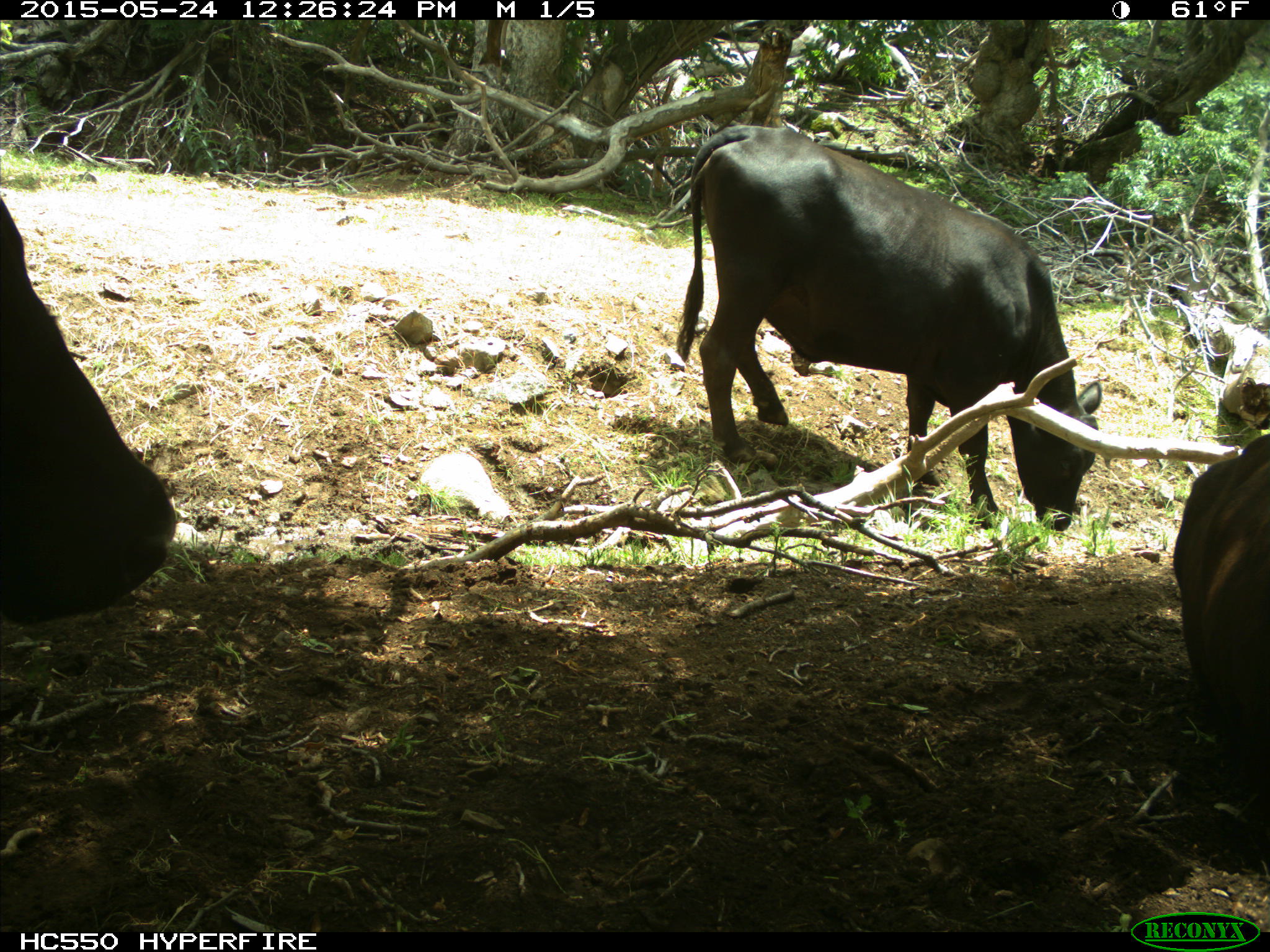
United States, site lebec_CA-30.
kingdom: Animalia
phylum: Chordata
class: Mammalia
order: Artiodactyla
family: Bovidae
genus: Bos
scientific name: Bos taurus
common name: domestic cow